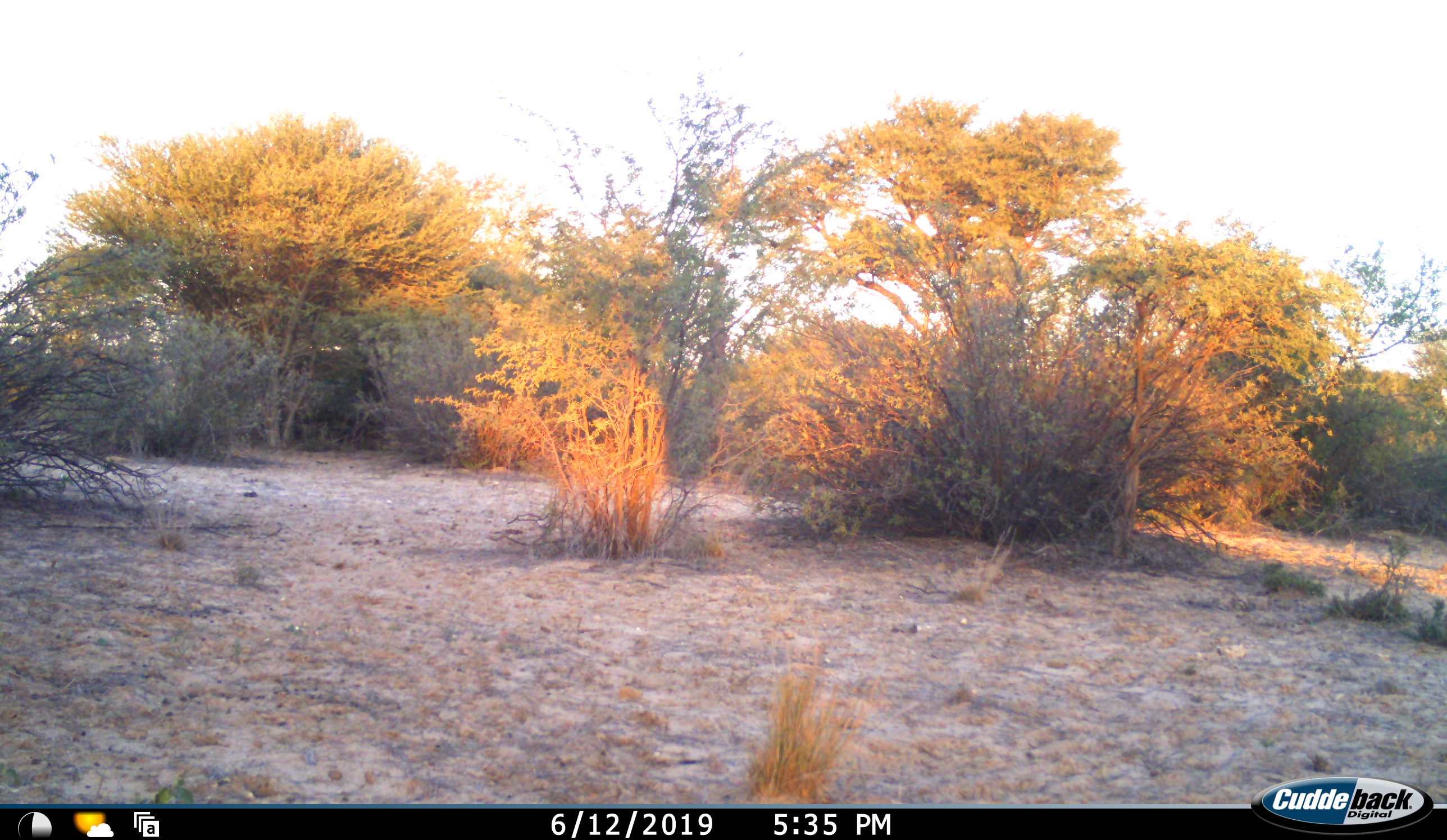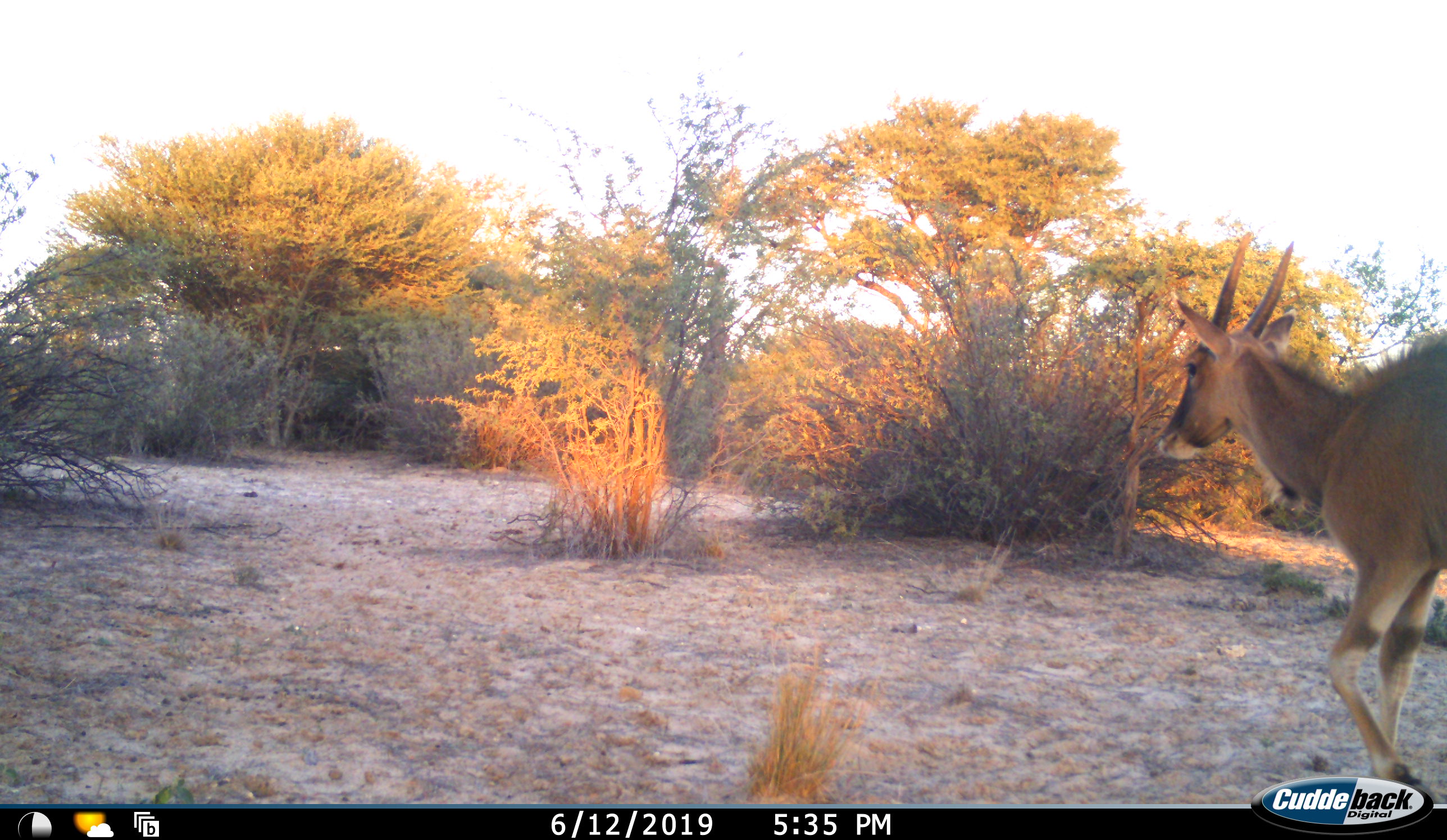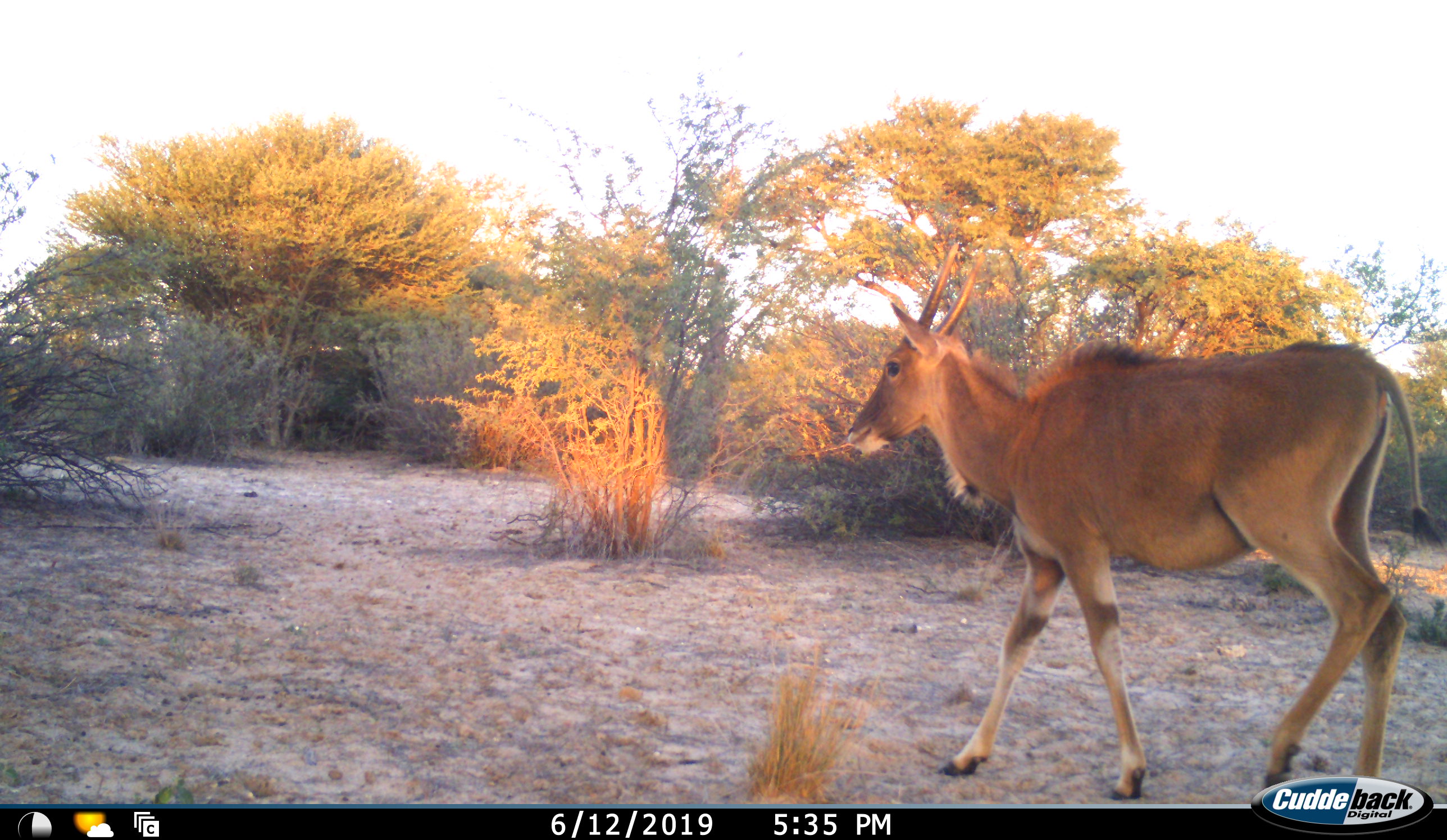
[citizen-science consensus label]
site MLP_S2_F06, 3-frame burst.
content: unidentified animal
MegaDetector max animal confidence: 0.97